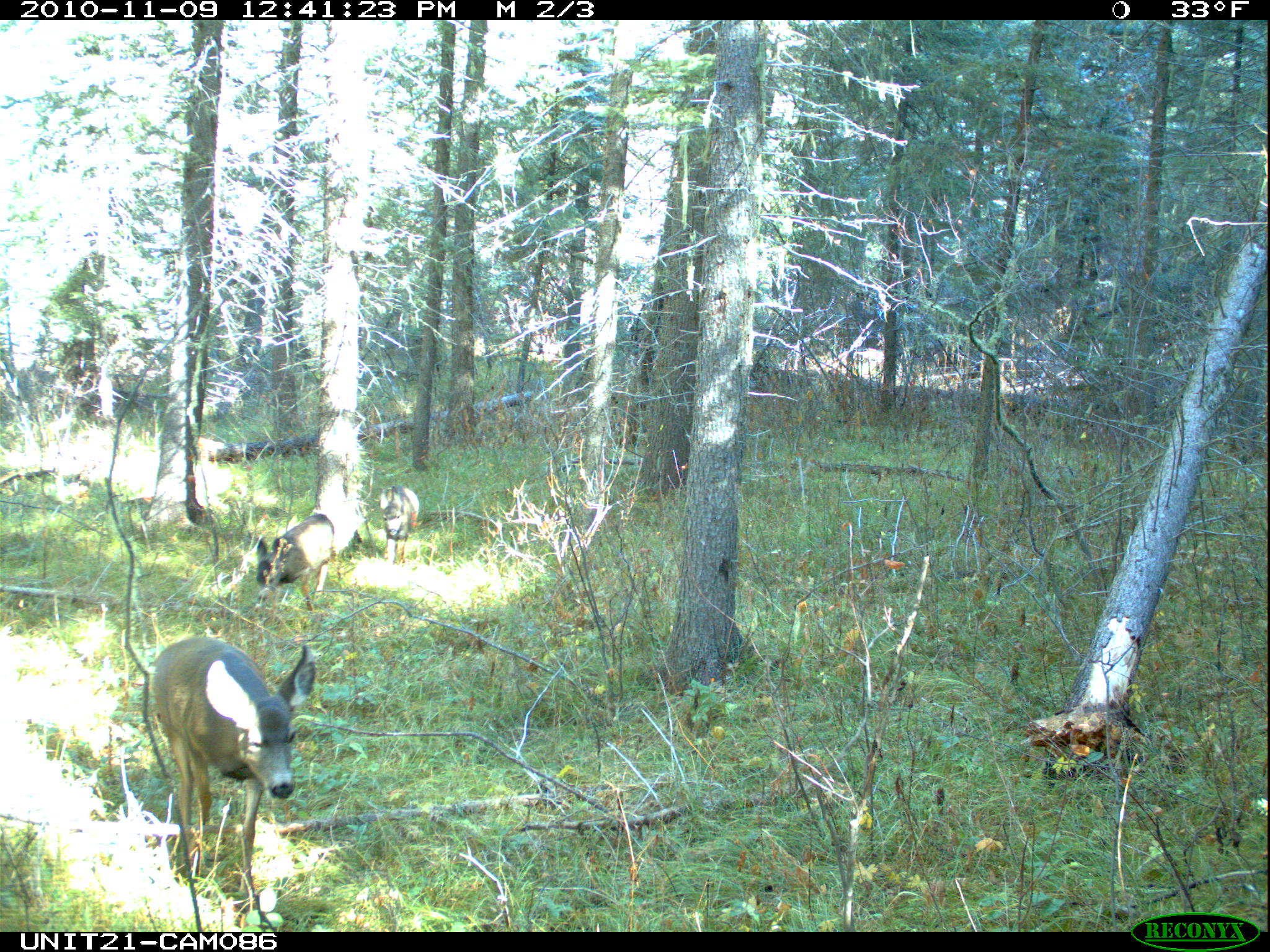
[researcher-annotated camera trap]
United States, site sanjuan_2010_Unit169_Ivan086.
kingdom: Animalia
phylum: Chordata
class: Mammalia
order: Artiodactyla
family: Cervidae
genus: Odocoileus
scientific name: Odocoileus hemionus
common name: mule deer